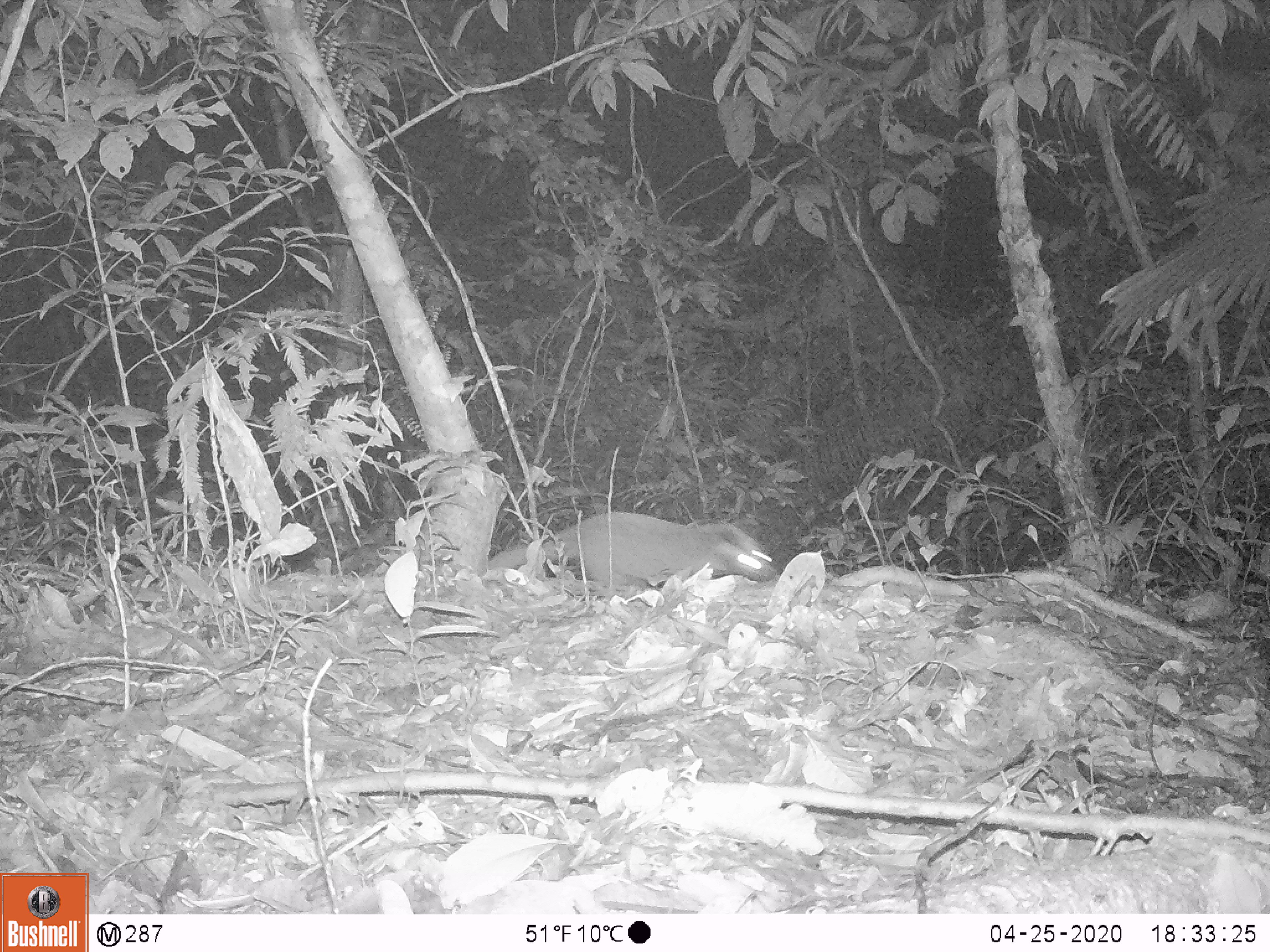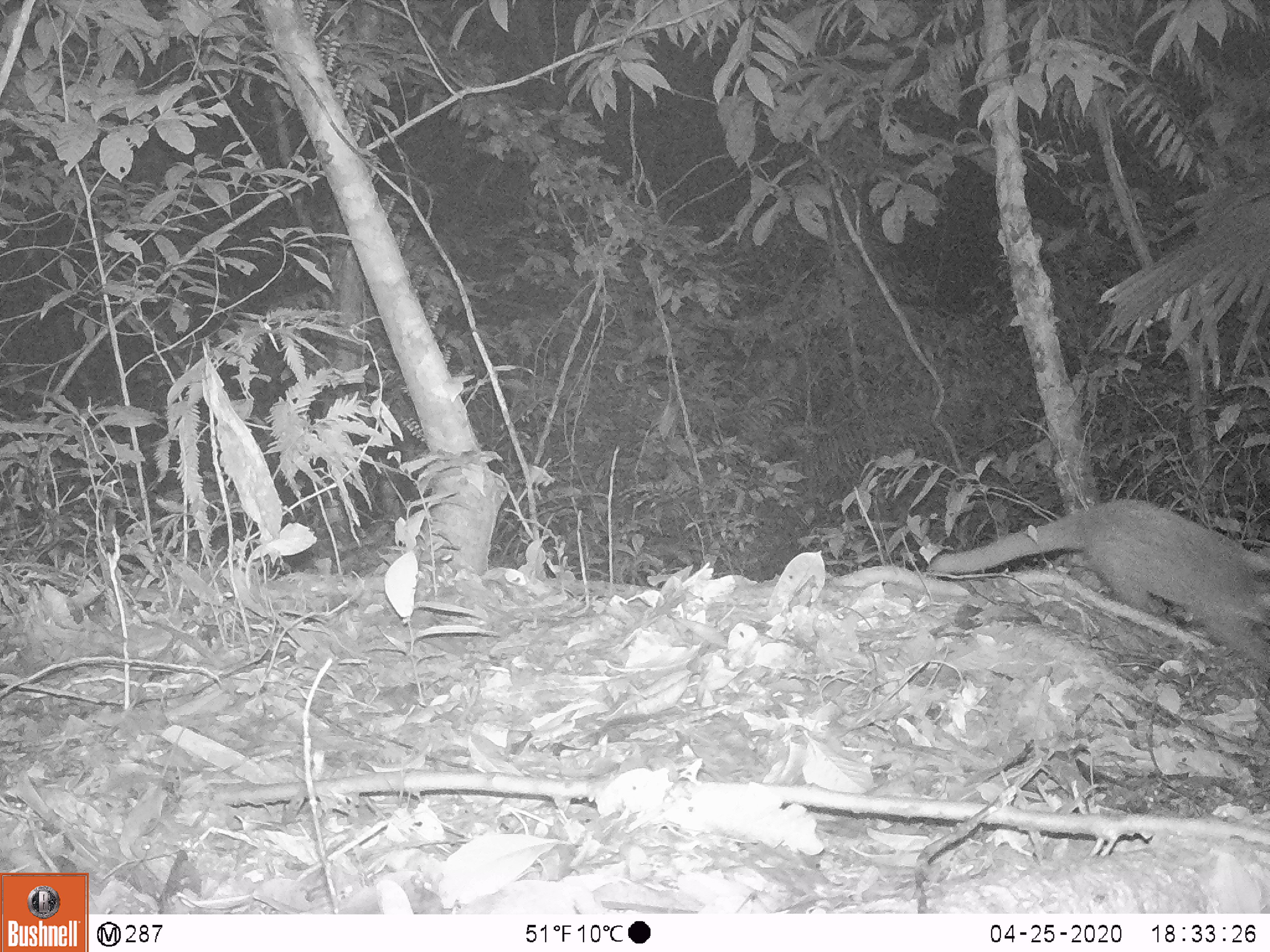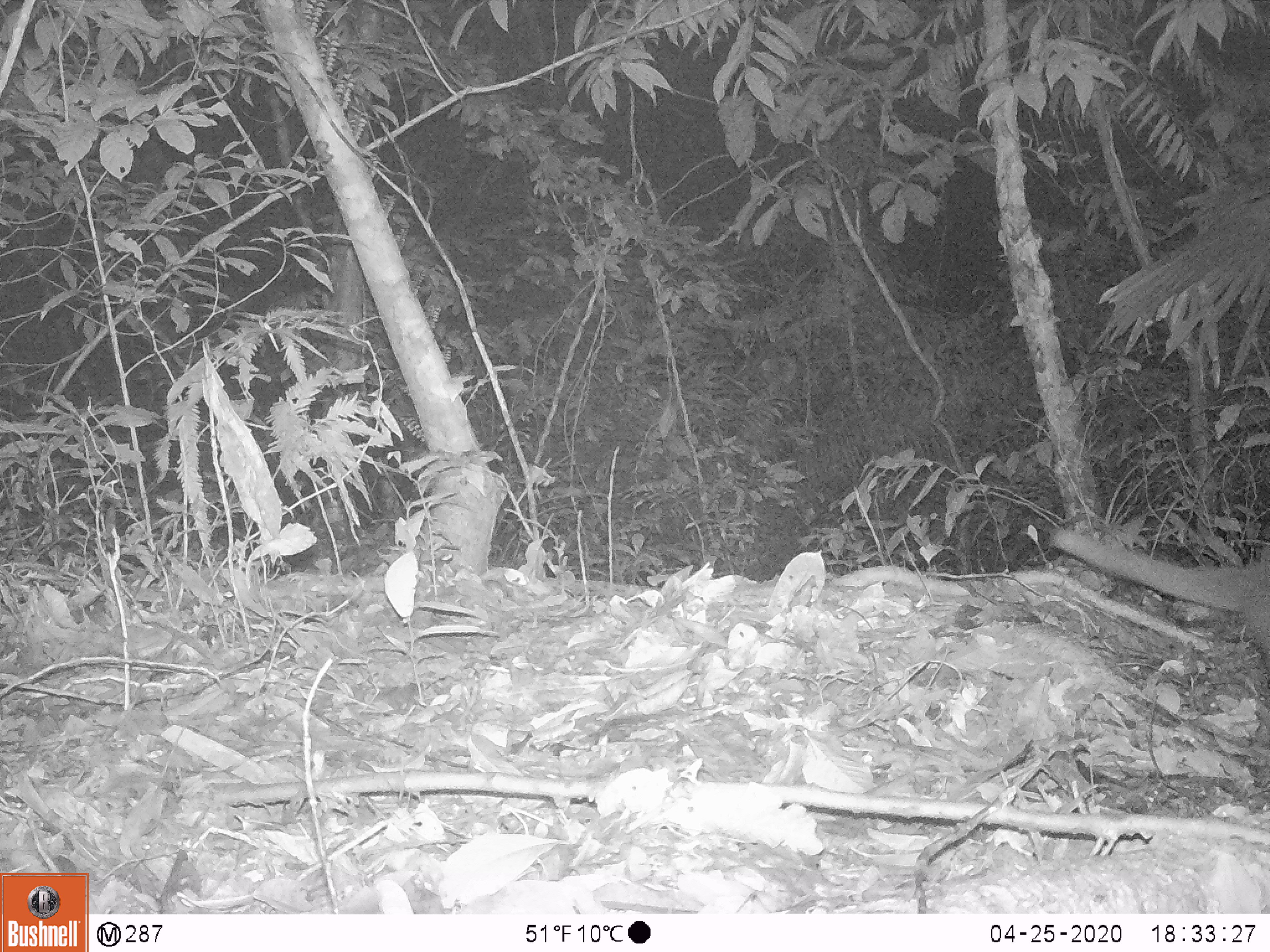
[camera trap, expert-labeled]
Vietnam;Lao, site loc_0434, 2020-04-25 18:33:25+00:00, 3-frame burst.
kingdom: Animalia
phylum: Chordata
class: Mammalia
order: Carnivora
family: Viverridae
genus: Paguma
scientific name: Paguma larvata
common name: masked palm civet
Masked palm civet (Paguma larvata). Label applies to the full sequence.